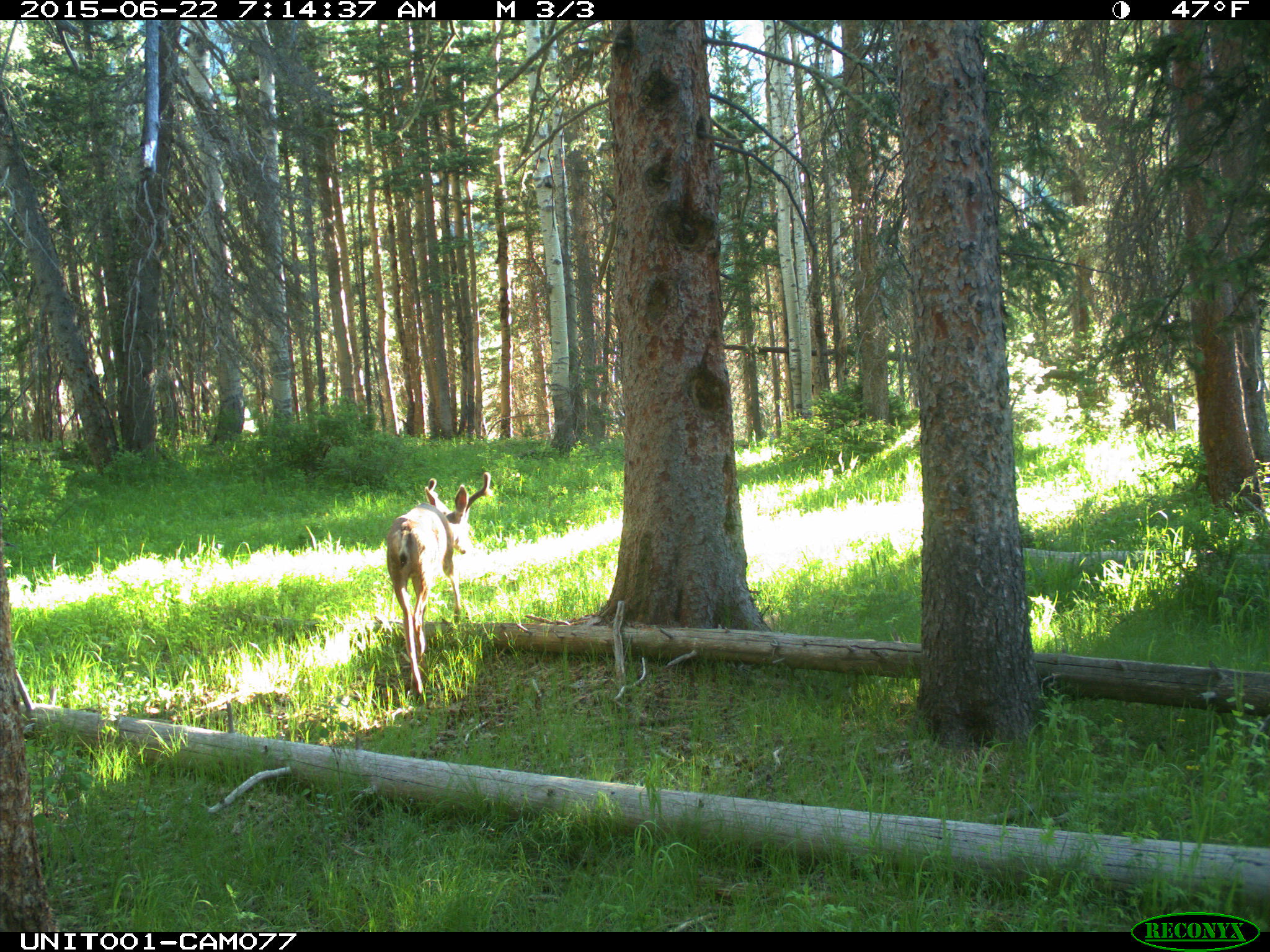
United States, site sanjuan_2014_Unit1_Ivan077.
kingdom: Animalia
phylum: Chordata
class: Mammalia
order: Artiodactyla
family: Cervidae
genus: Odocoileus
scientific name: Odocoileus hemionus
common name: mule deer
Odocoileus hemionus (mule deer).